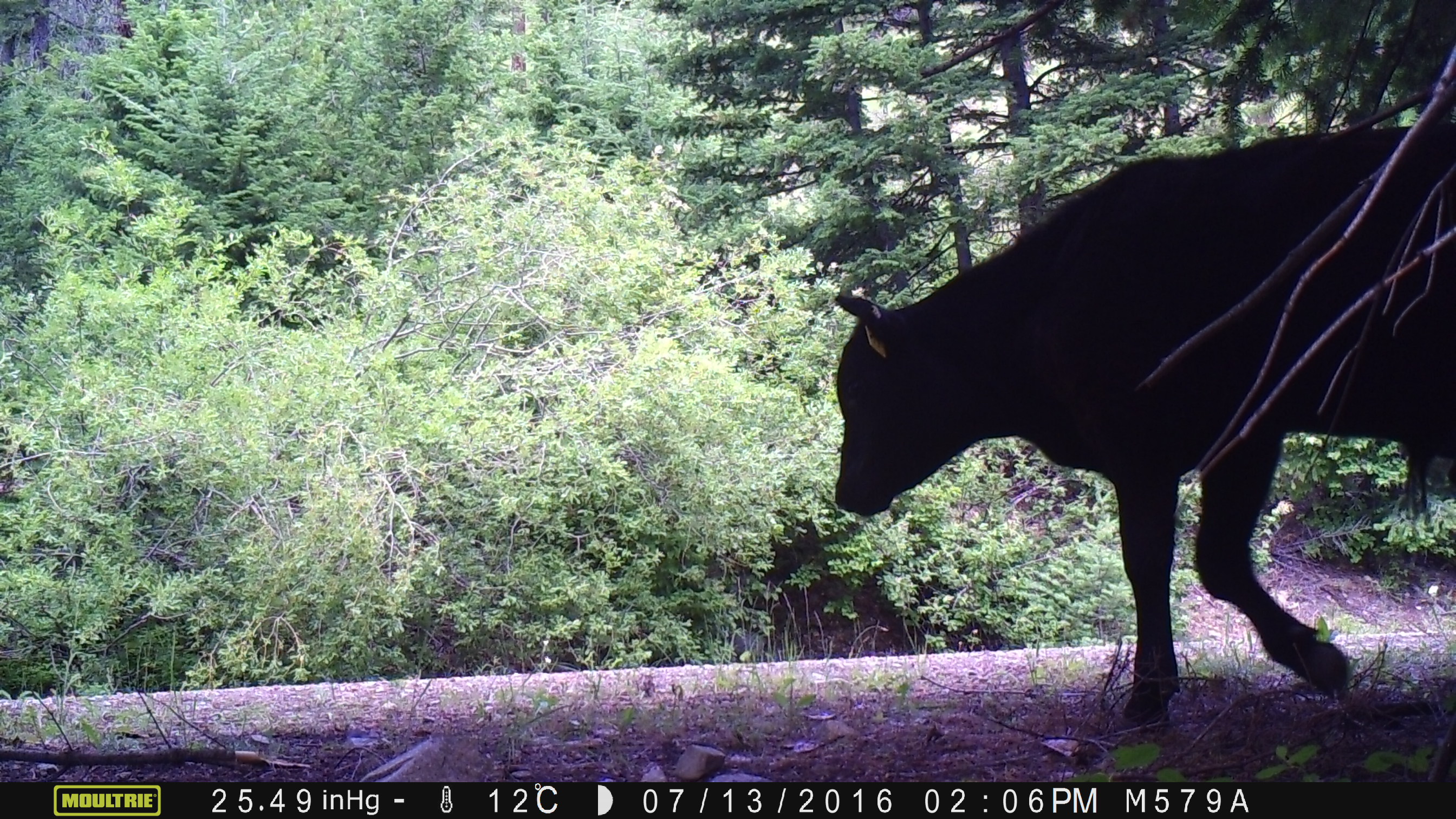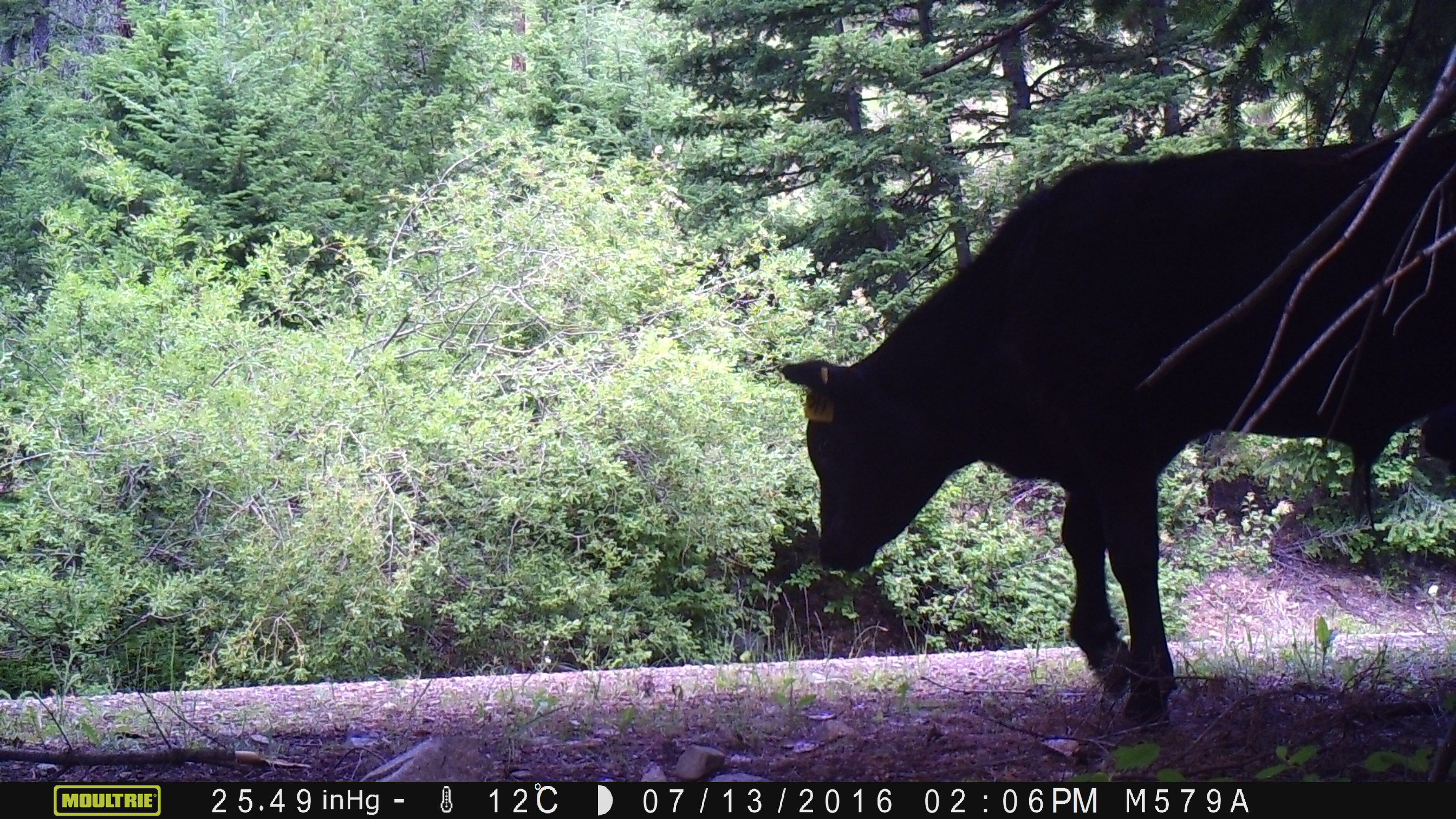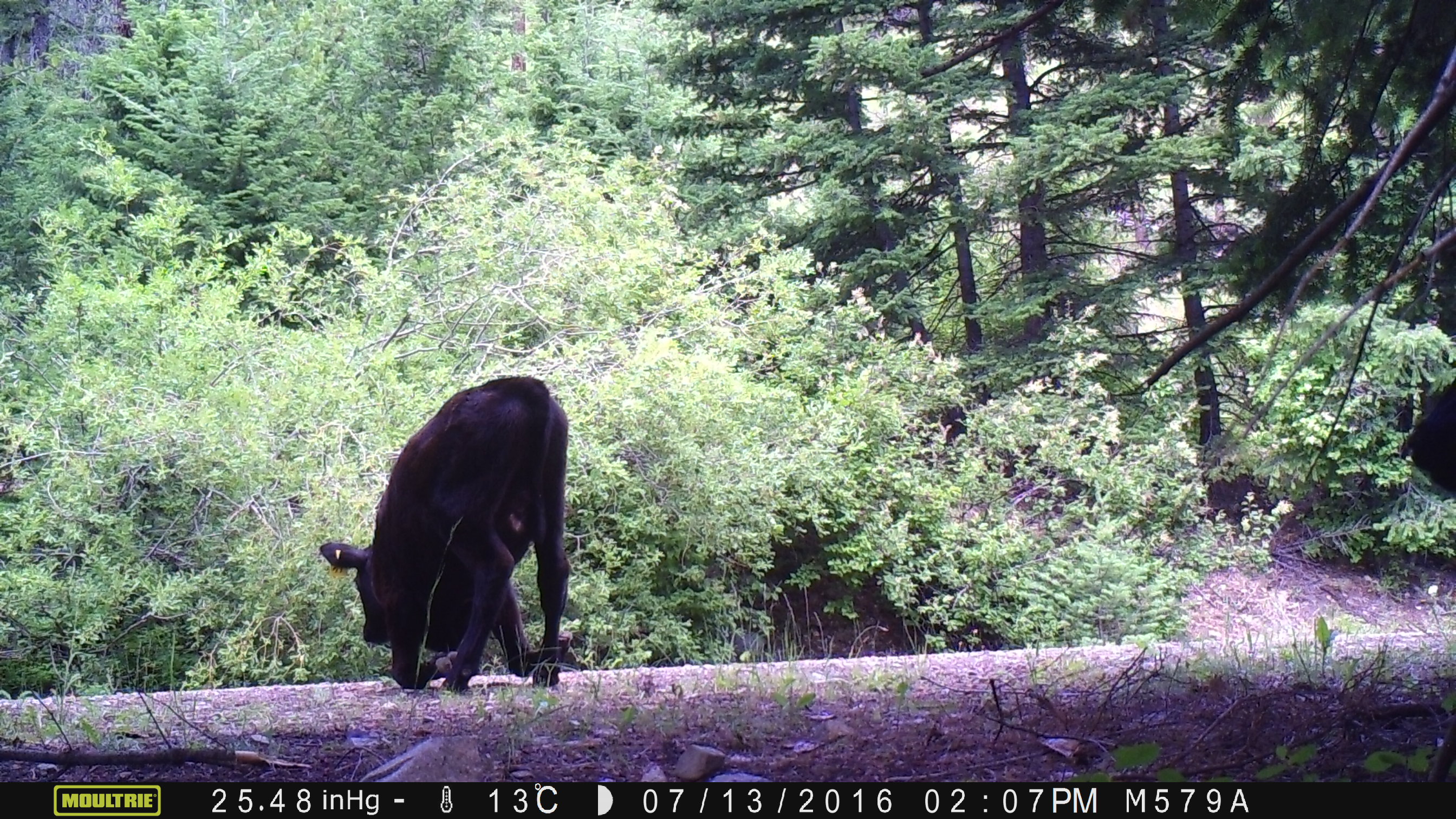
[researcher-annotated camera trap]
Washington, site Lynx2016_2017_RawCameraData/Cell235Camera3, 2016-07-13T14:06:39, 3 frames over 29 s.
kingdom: Animalia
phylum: Chordata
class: Mammalia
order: Artiodactyla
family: Bovidae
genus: Bos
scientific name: Bos taurus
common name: domestic cattle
Domestic cattle (Bos taurus). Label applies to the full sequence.